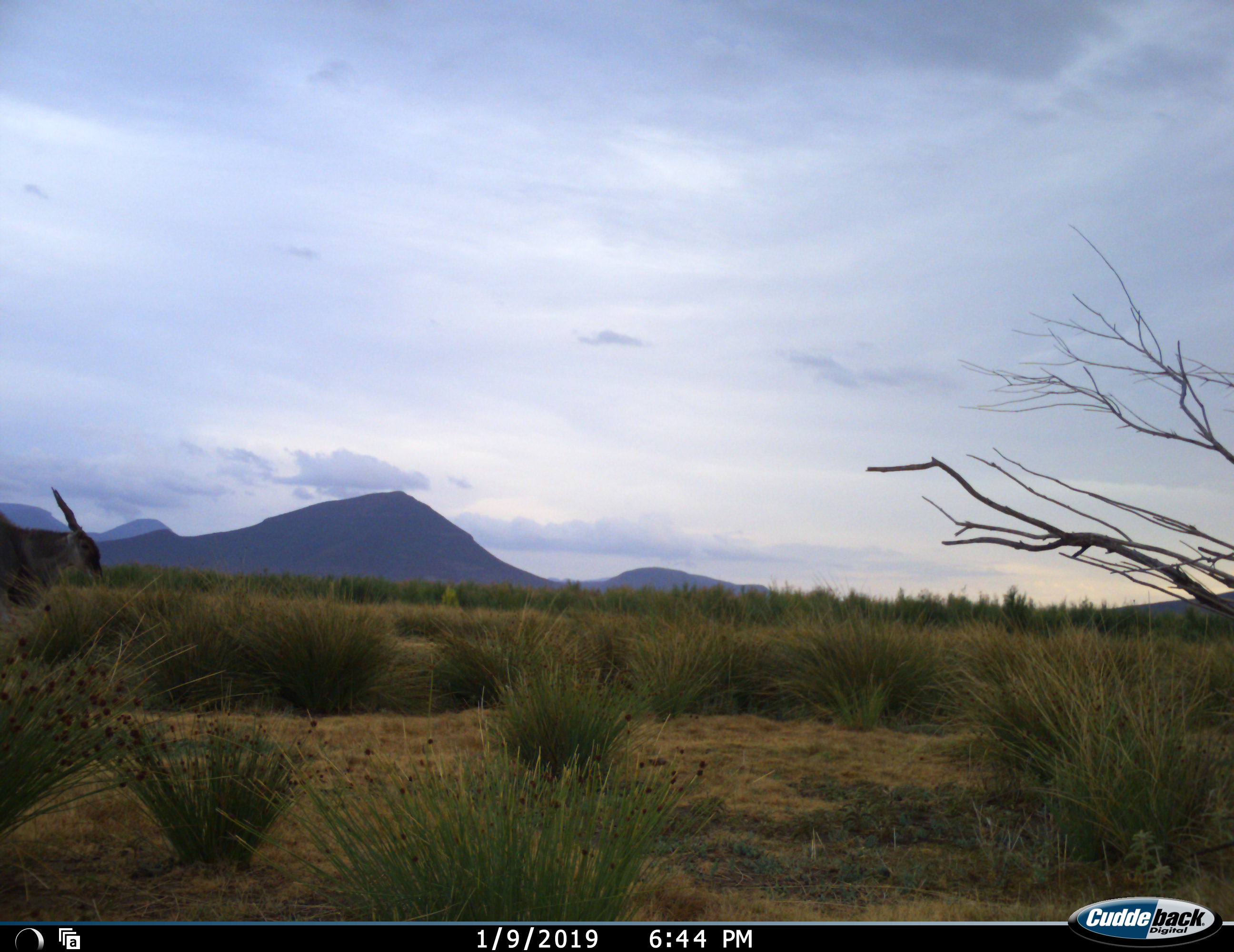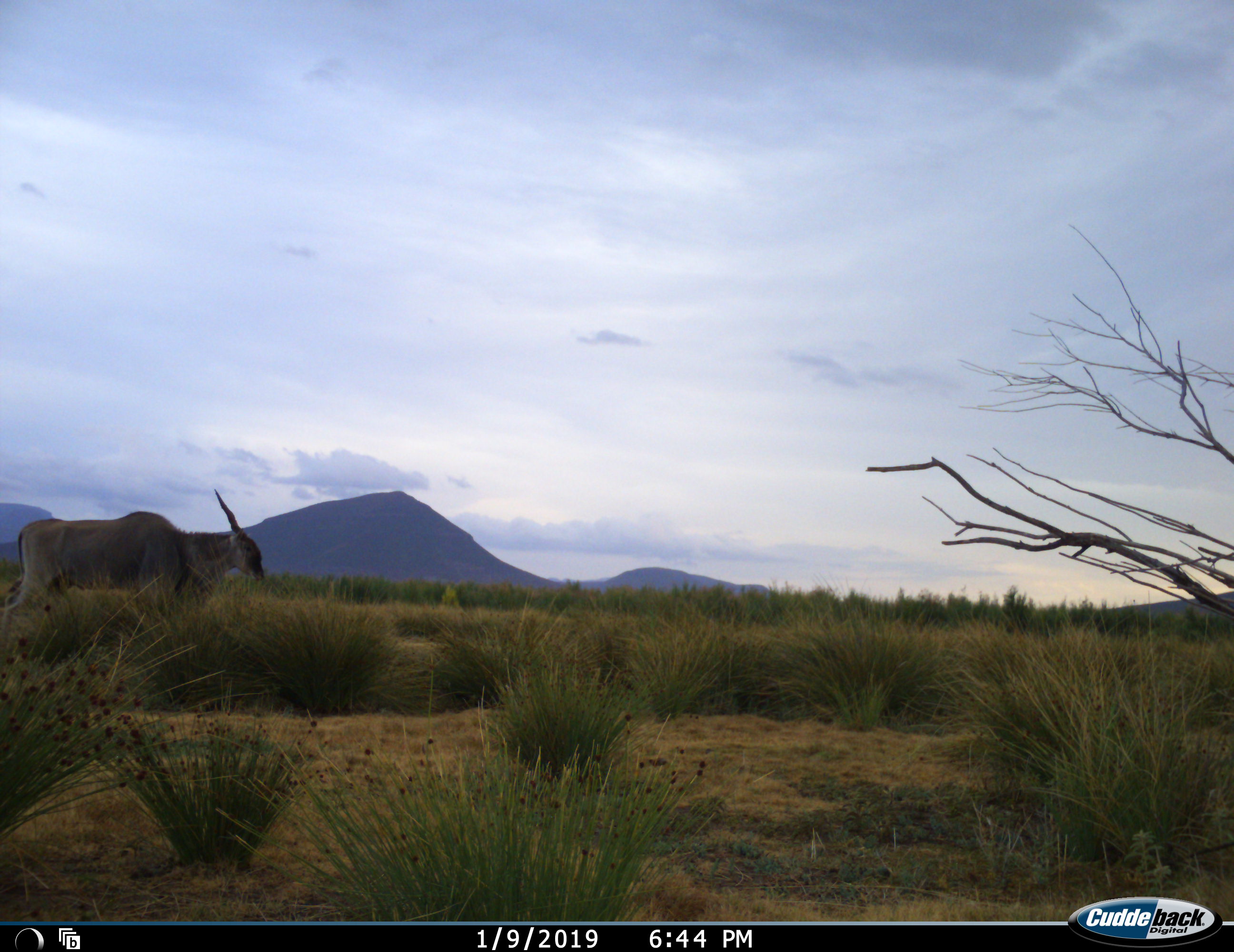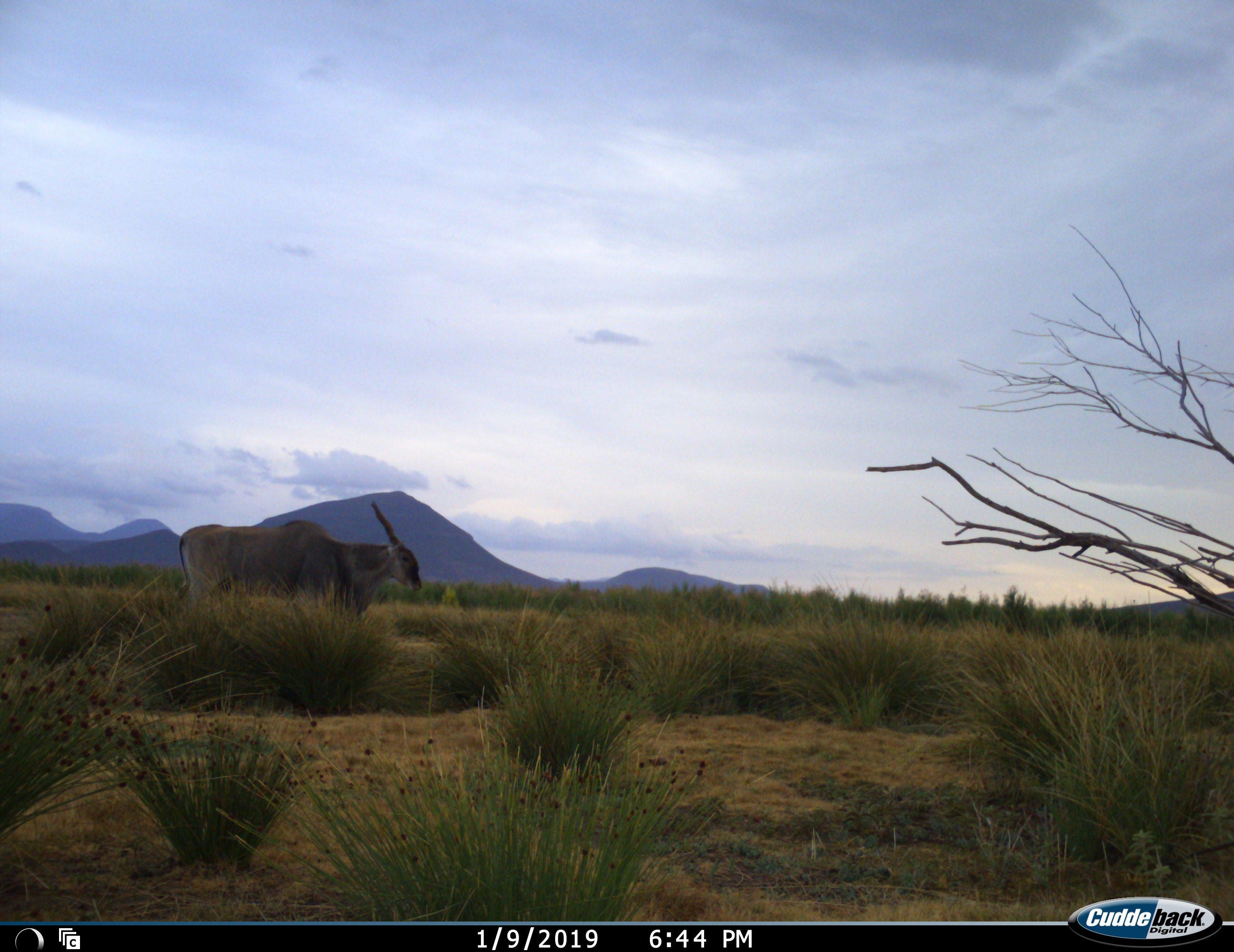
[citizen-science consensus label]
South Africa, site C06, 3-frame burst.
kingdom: Animalia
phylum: Chordata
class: Mammalia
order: Artiodactyla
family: Bovidae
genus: Tragelaphus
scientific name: Tragelaphus oryx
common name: eland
Eland (Tragelaphus oryx), count 1. Behavior (volunteer vote fractions): standing 20%, resting 0%, moving 90%, interacting 0%. Young present (vote fraction): 0%. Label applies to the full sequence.